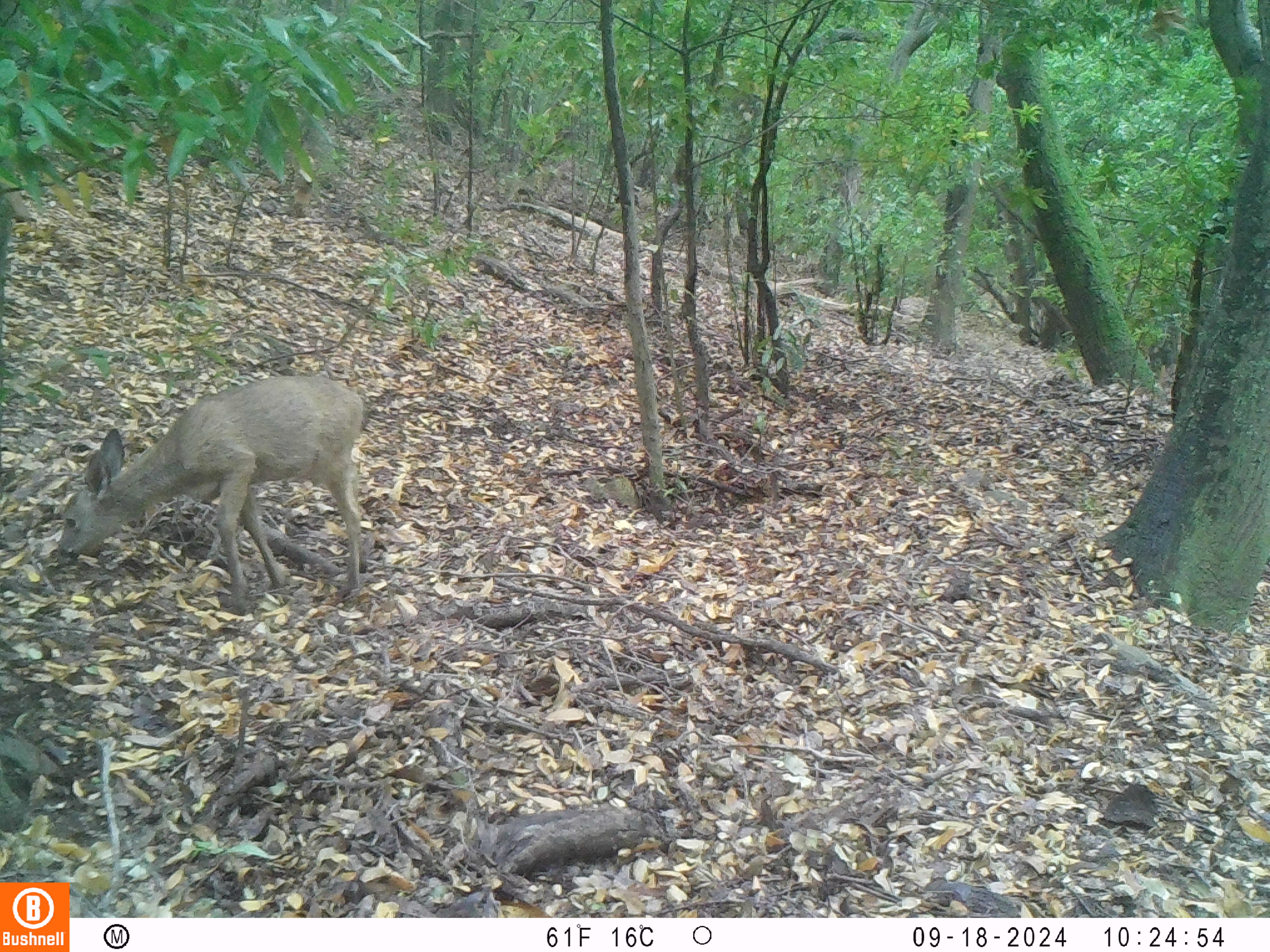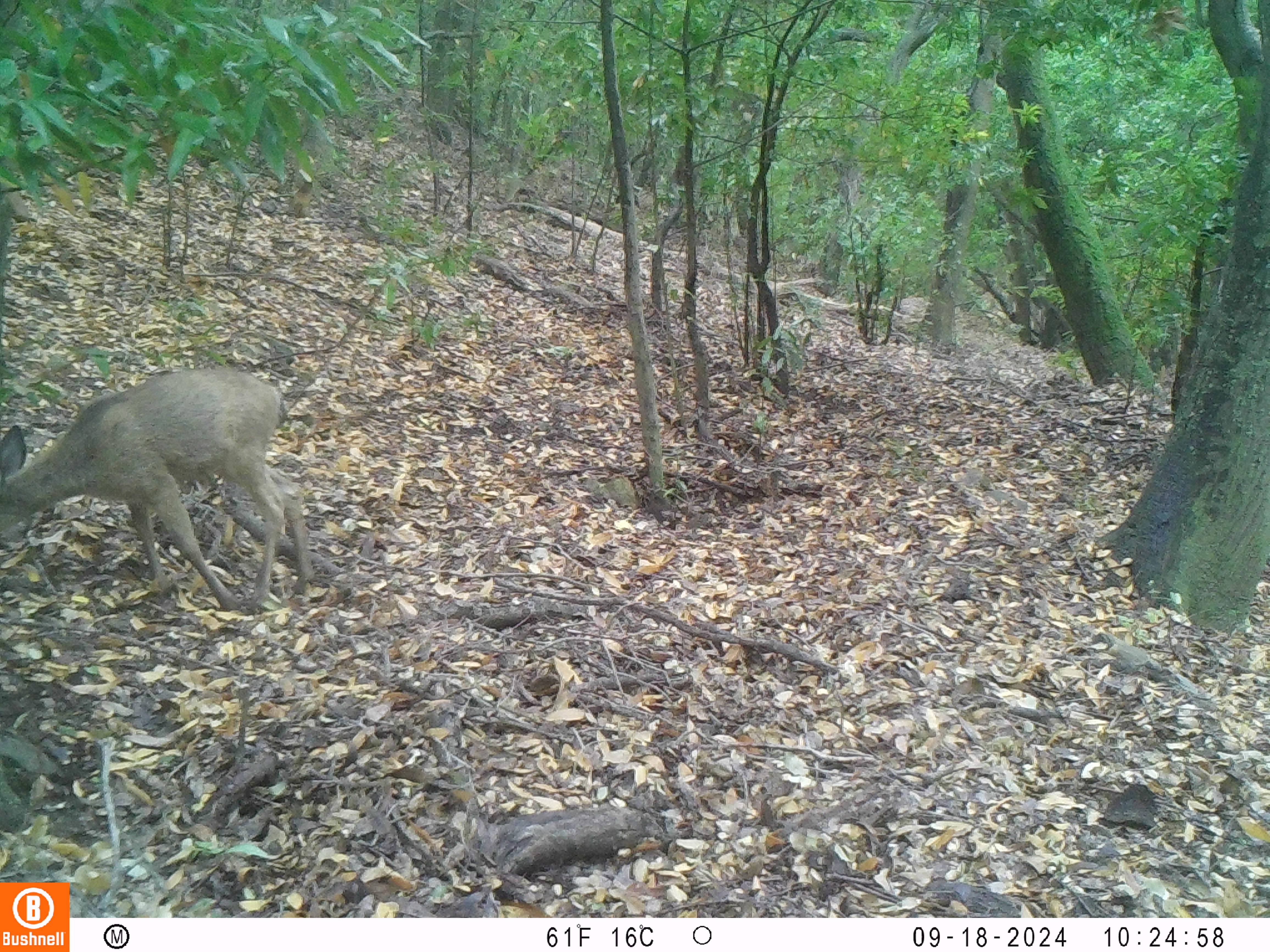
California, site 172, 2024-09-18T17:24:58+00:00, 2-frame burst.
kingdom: Animalia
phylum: Chordata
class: Mammalia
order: Artiodactyla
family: Cervidae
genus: Odocoileus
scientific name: Odocoileus hemionus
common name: mule deer